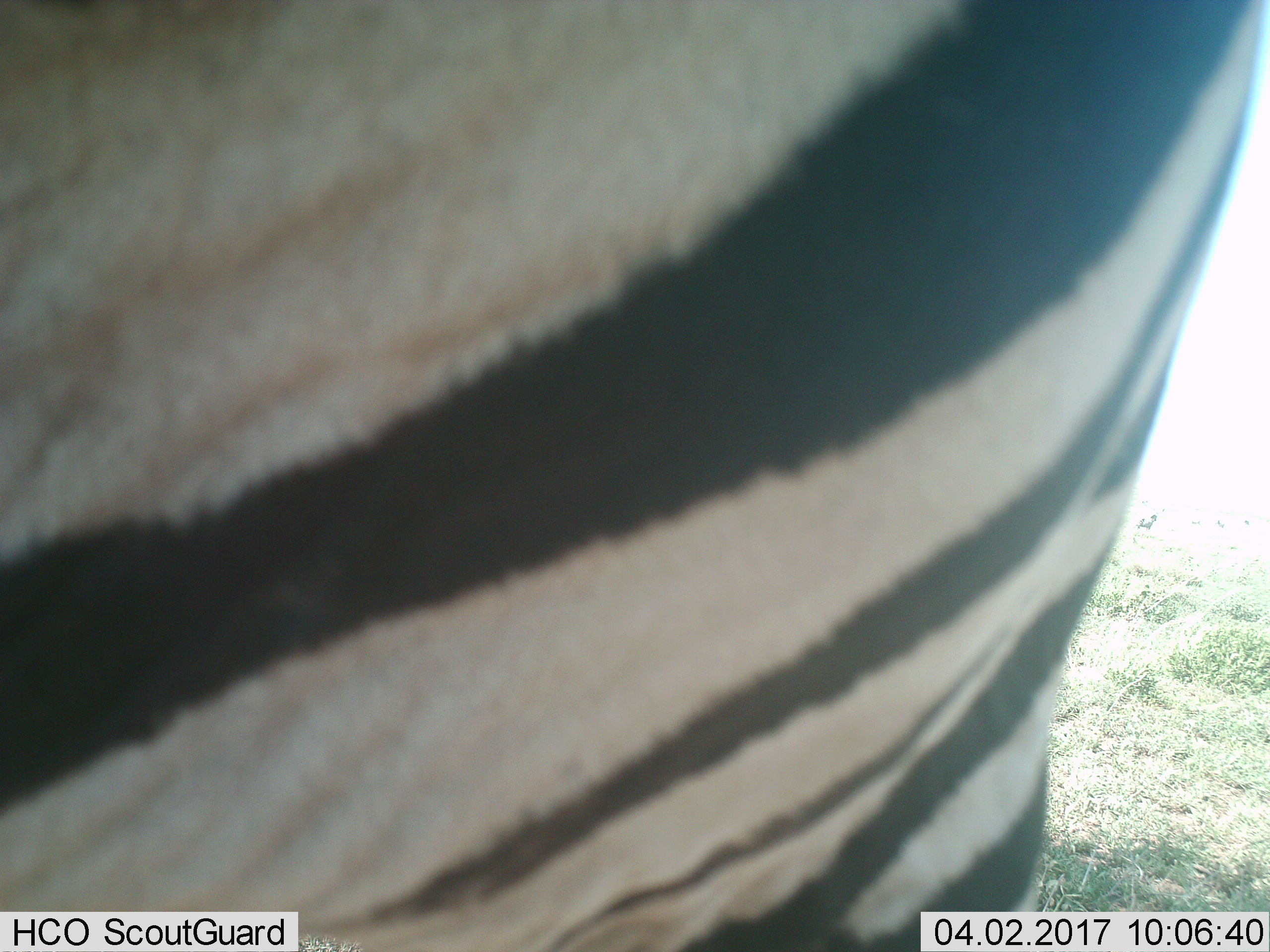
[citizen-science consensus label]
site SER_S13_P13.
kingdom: Animalia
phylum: Chordata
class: Mammalia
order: Perissodactyla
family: Equidae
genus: Equus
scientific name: Equus quagga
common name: plains zebra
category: zebraplains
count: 1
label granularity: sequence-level